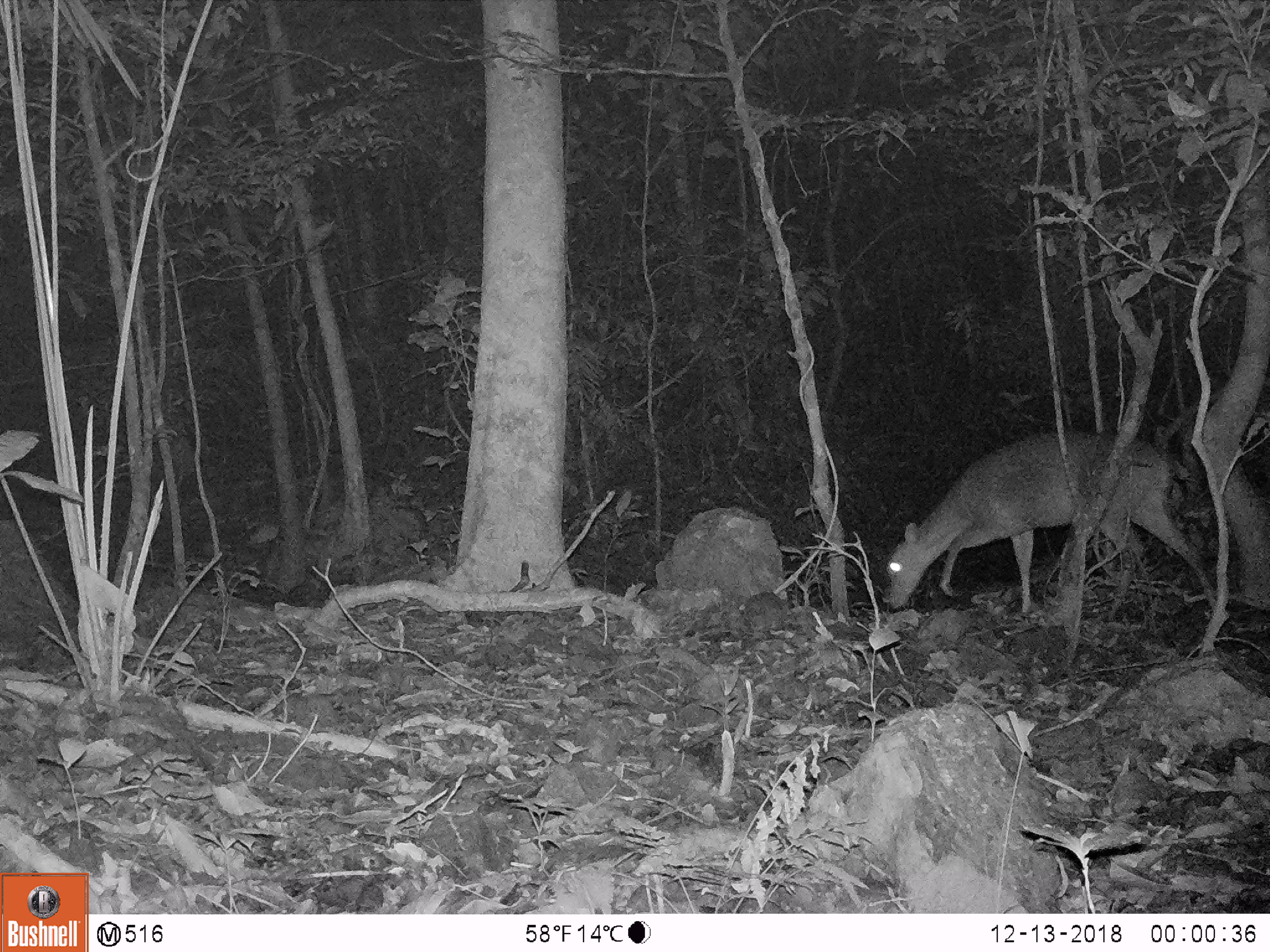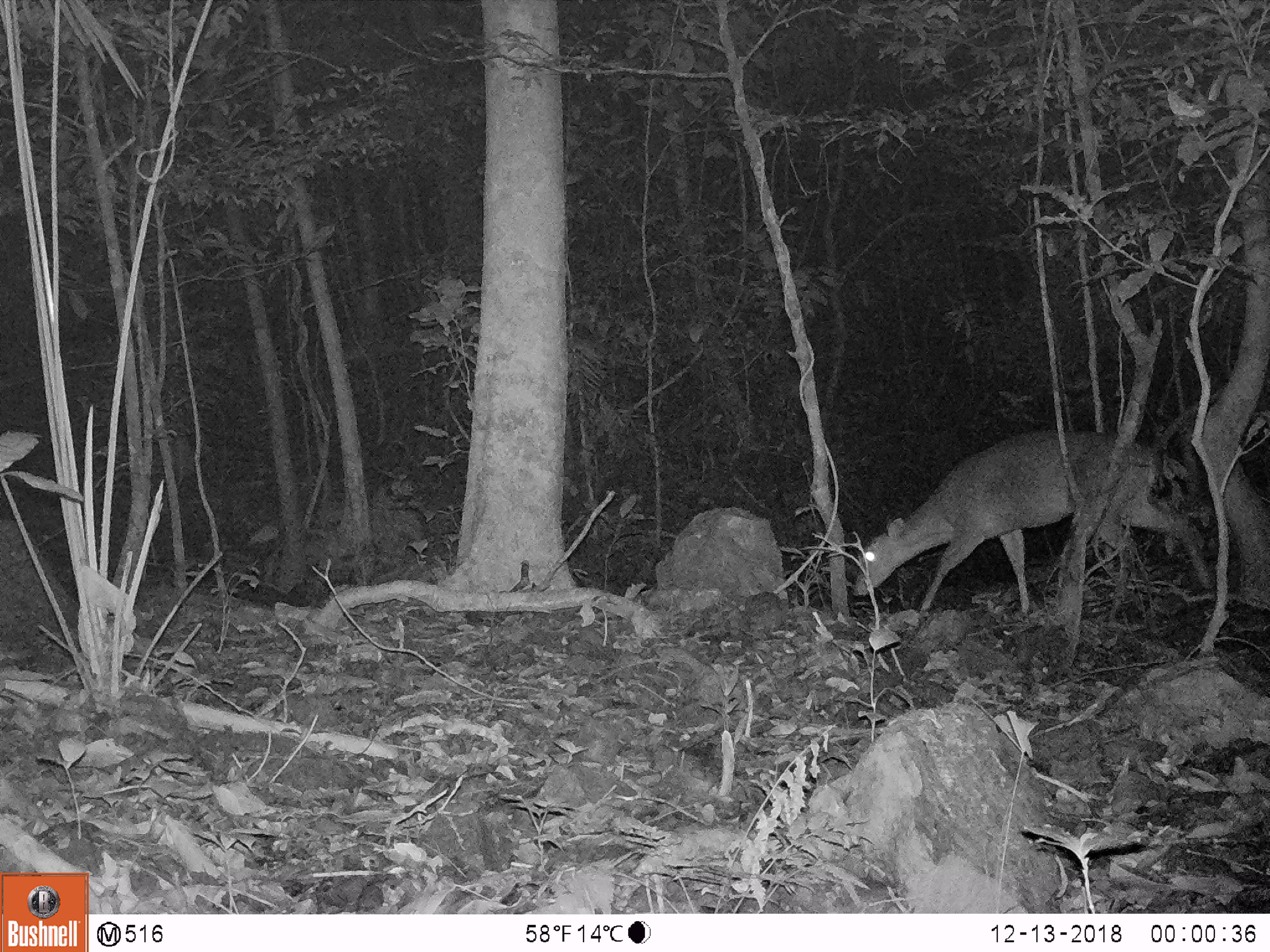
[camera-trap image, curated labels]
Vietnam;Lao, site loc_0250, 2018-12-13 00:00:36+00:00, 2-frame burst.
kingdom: Animalia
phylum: Chordata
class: Mammalia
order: Artiodactyla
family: Cervidae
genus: Muntiacus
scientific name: Muntiacus vuquangensis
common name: large-antlered muntjac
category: large antlered muntjac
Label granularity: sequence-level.